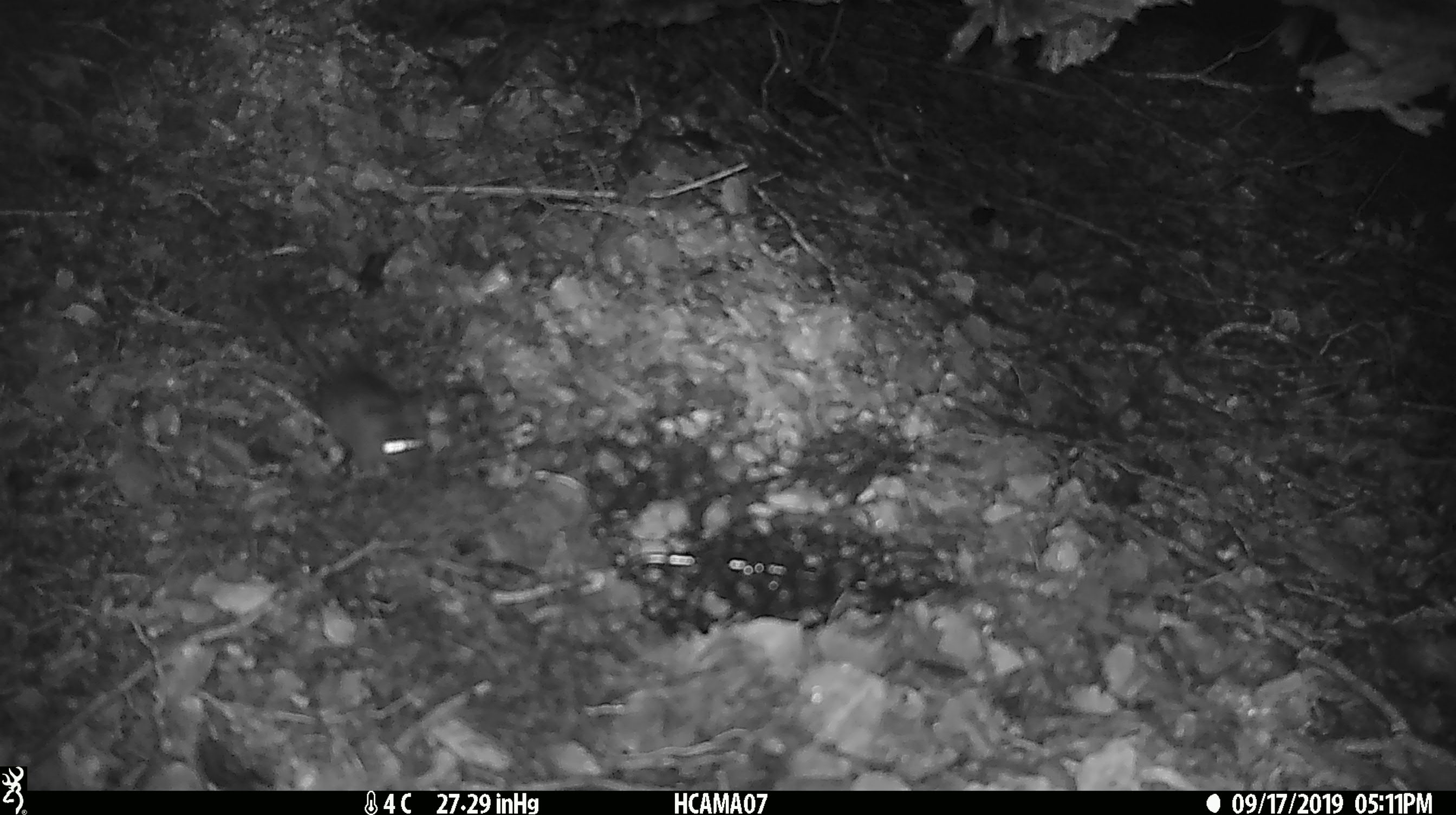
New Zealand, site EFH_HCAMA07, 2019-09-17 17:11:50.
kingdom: Animalia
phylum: Chordata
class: Mammalia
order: Rodentia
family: Muridae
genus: Mus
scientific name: Mus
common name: mouse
Mouse (Mus).